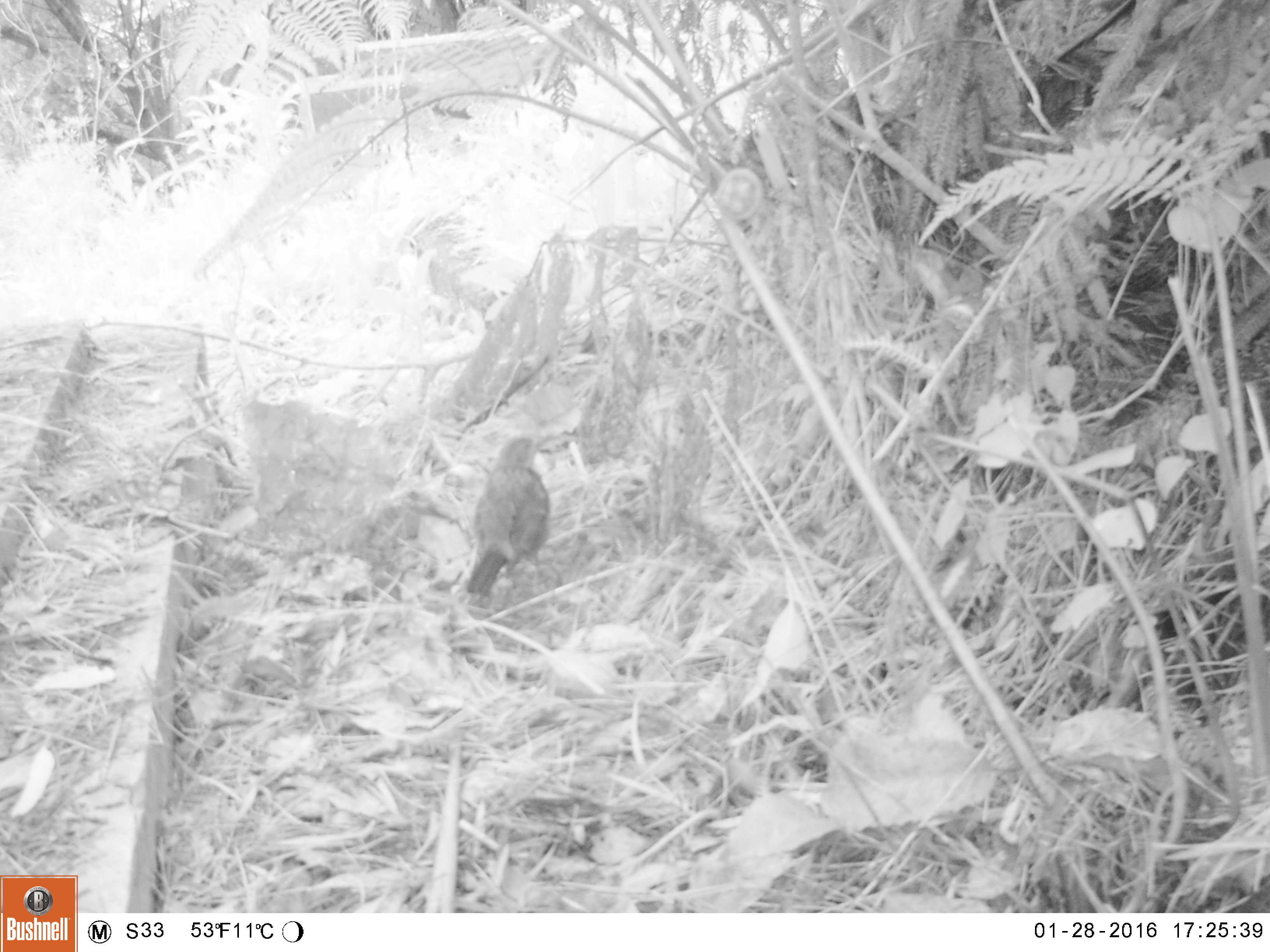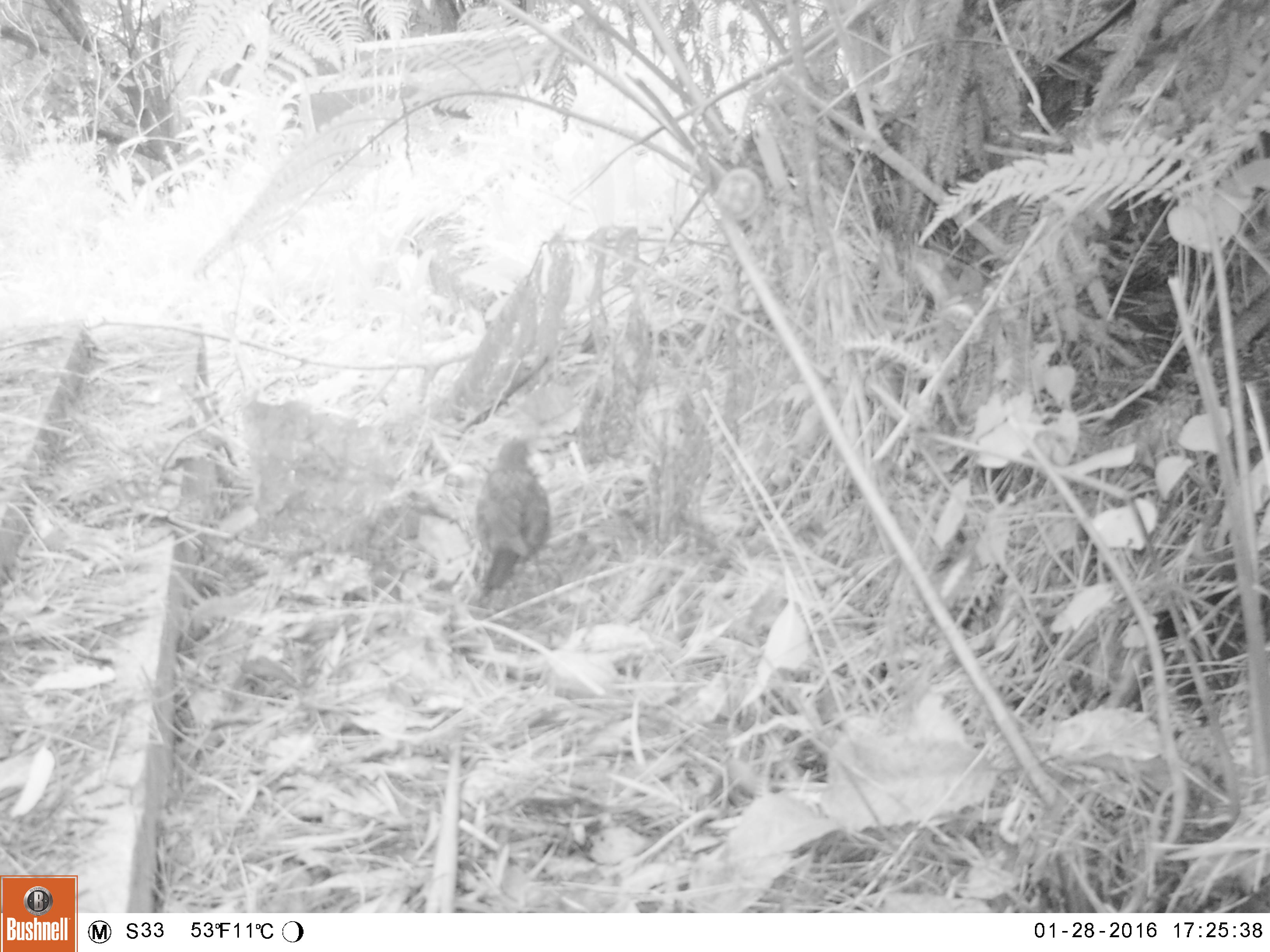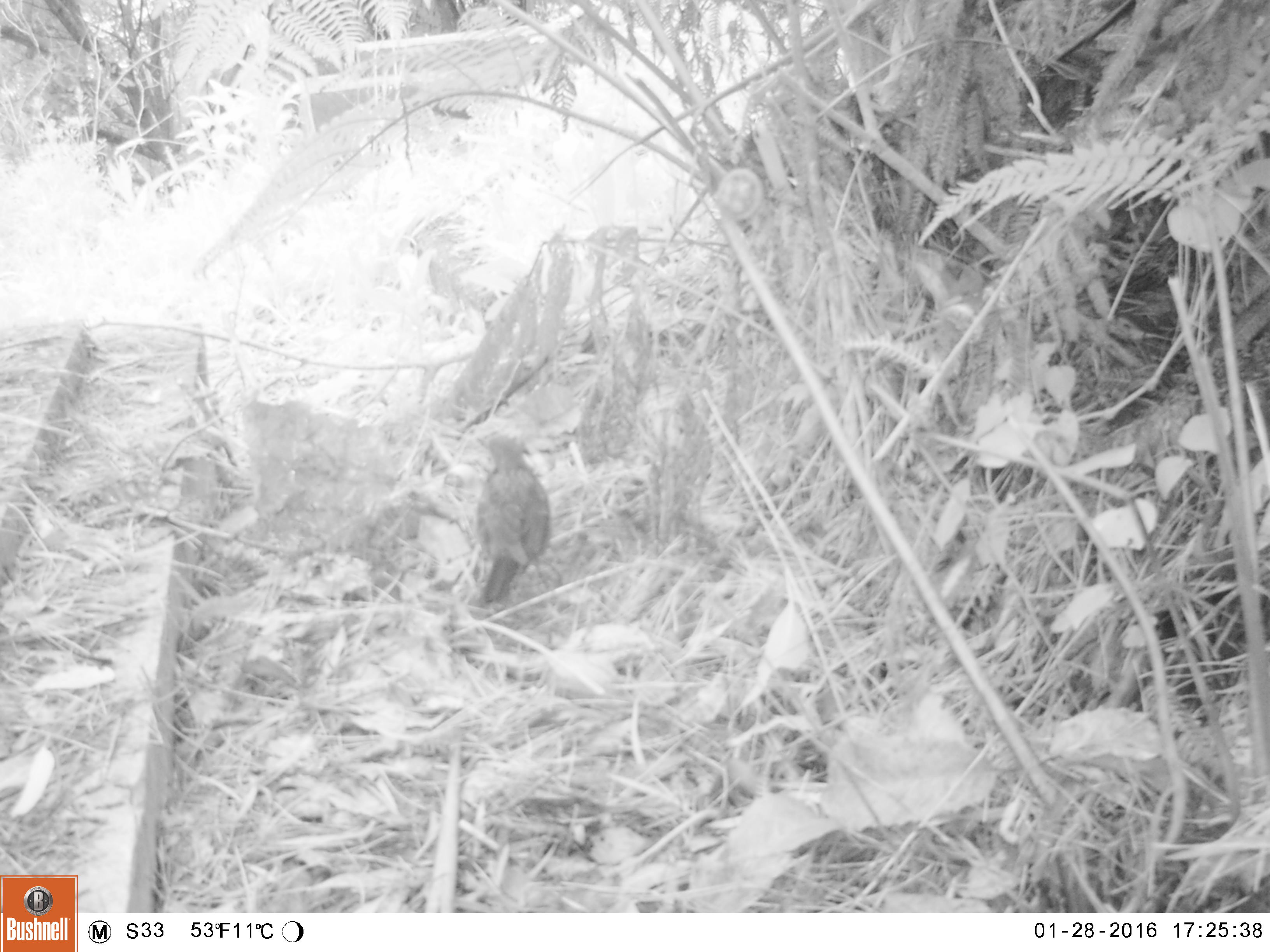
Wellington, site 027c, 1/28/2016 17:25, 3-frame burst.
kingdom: Animalia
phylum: Chordata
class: Aves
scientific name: Aves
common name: bird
Bird (Aves).